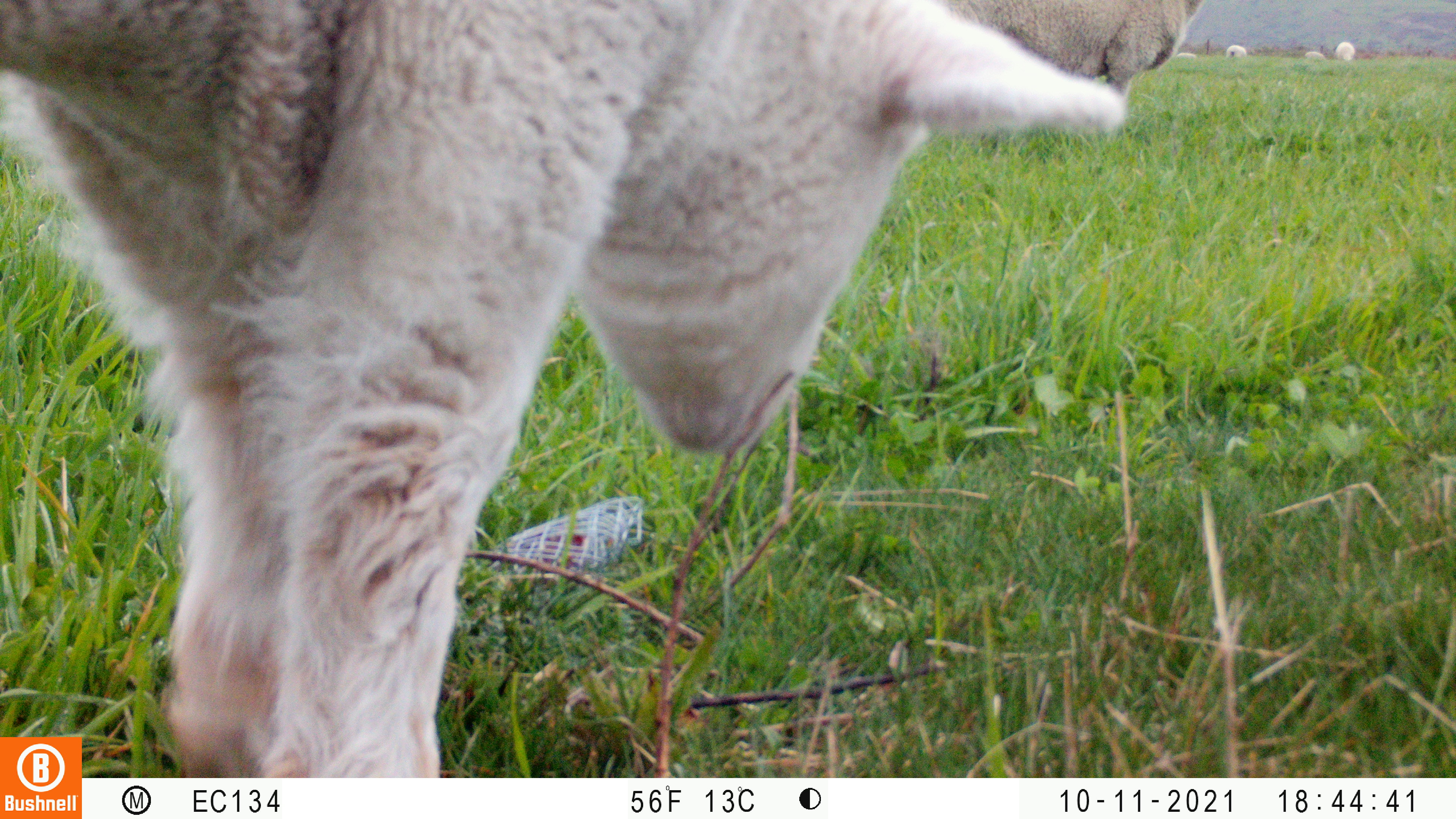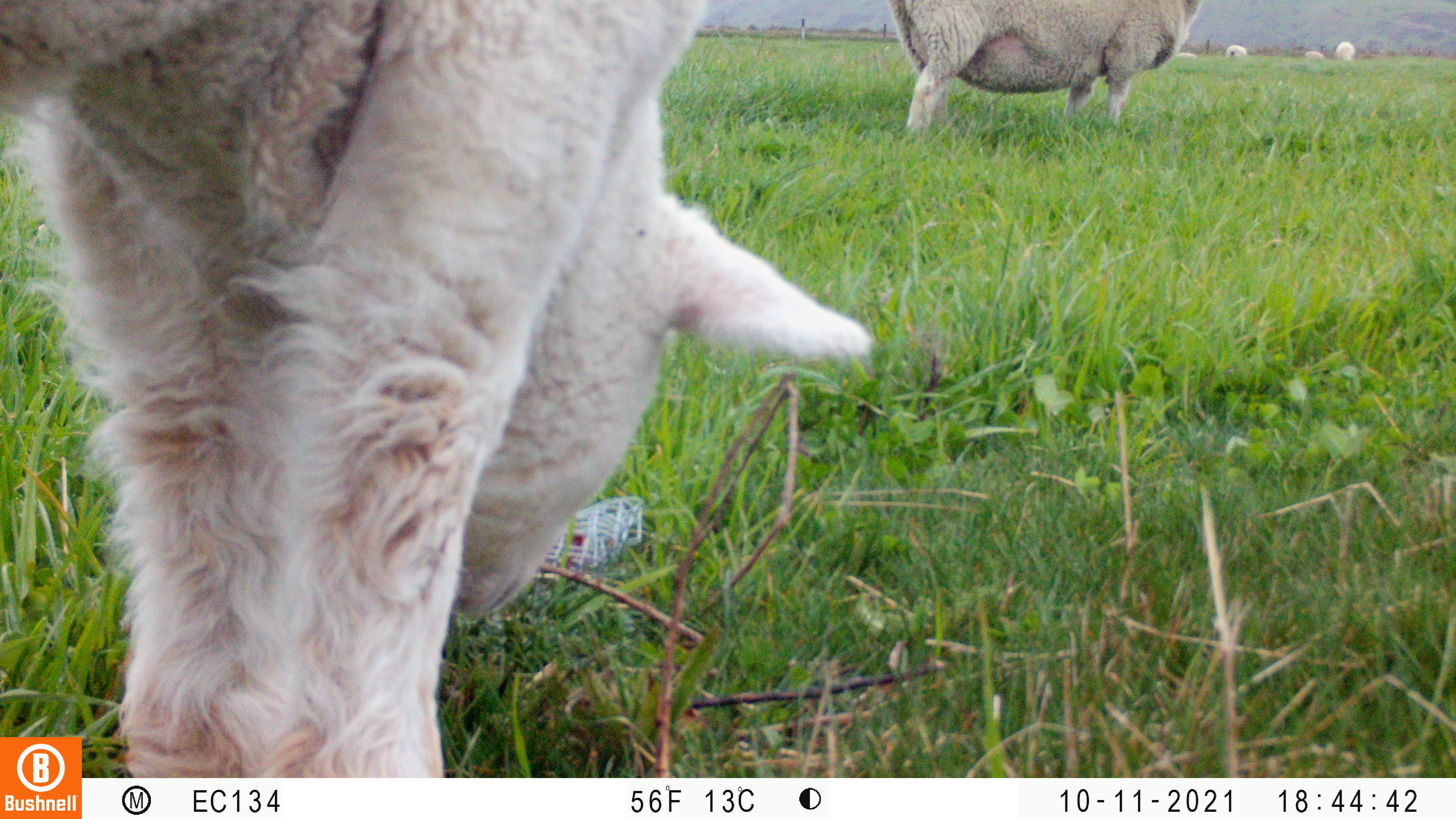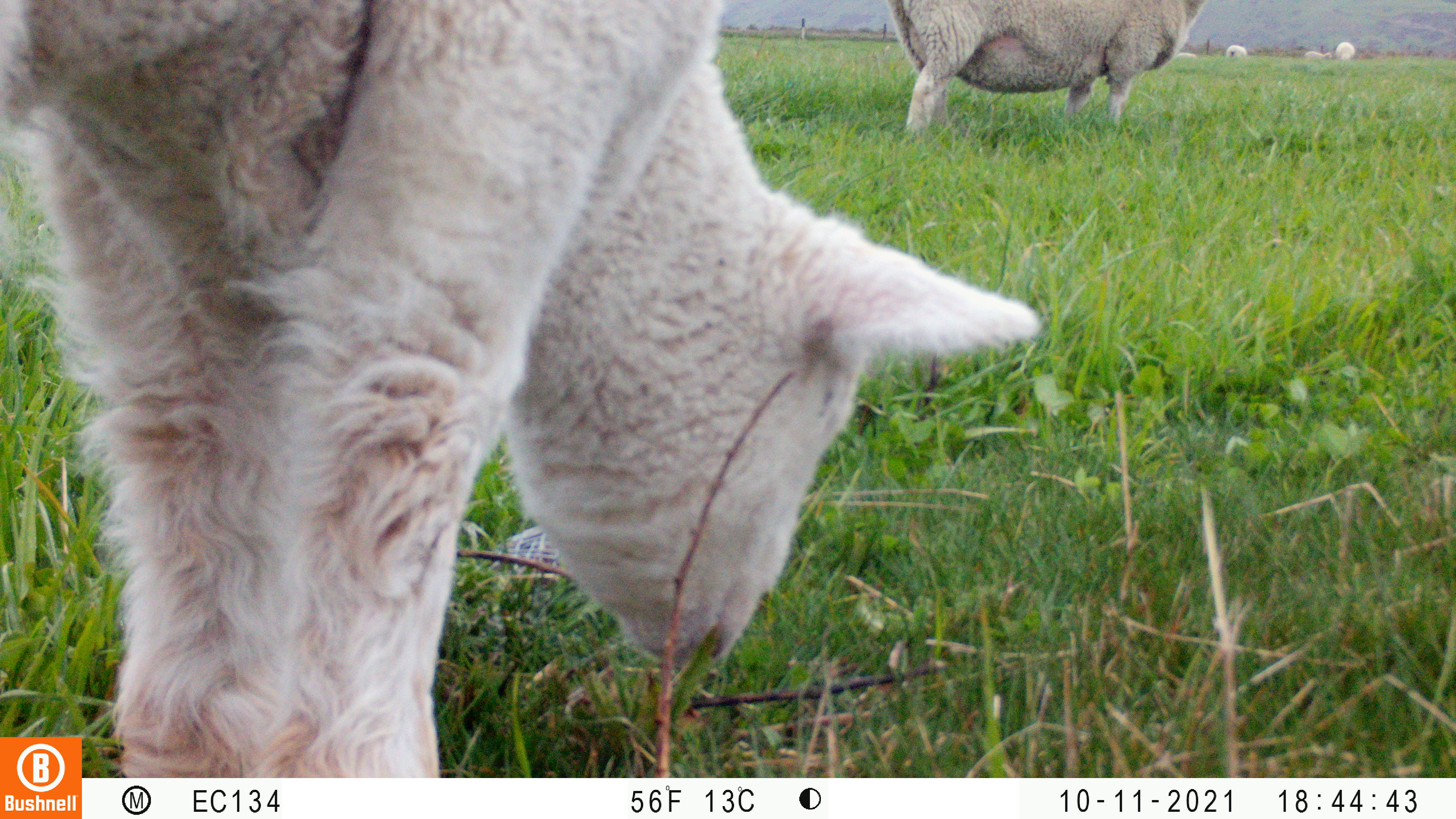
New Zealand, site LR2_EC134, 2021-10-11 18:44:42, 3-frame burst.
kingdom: Animalia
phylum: Chordata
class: Mammalia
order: Artiodactyla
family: Bovidae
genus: Bos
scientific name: Bos taurus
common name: domestic cow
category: cow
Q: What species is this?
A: Cow (domestic cow) (Bos taurus).